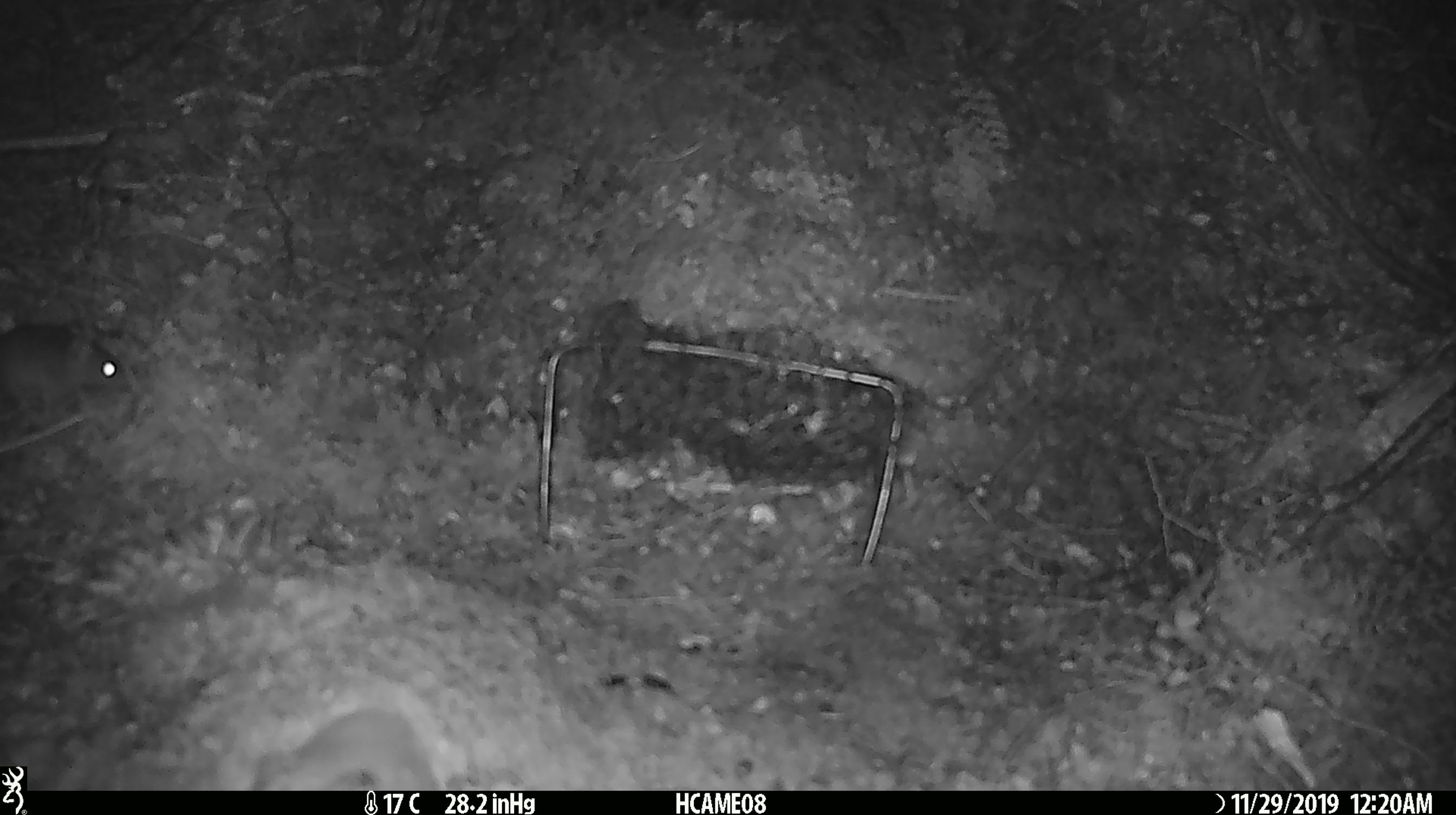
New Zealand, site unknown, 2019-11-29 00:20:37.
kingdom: Animalia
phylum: Chordata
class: Mammalia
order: Rodentia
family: Muridae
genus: Mus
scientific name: Mus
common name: mouse